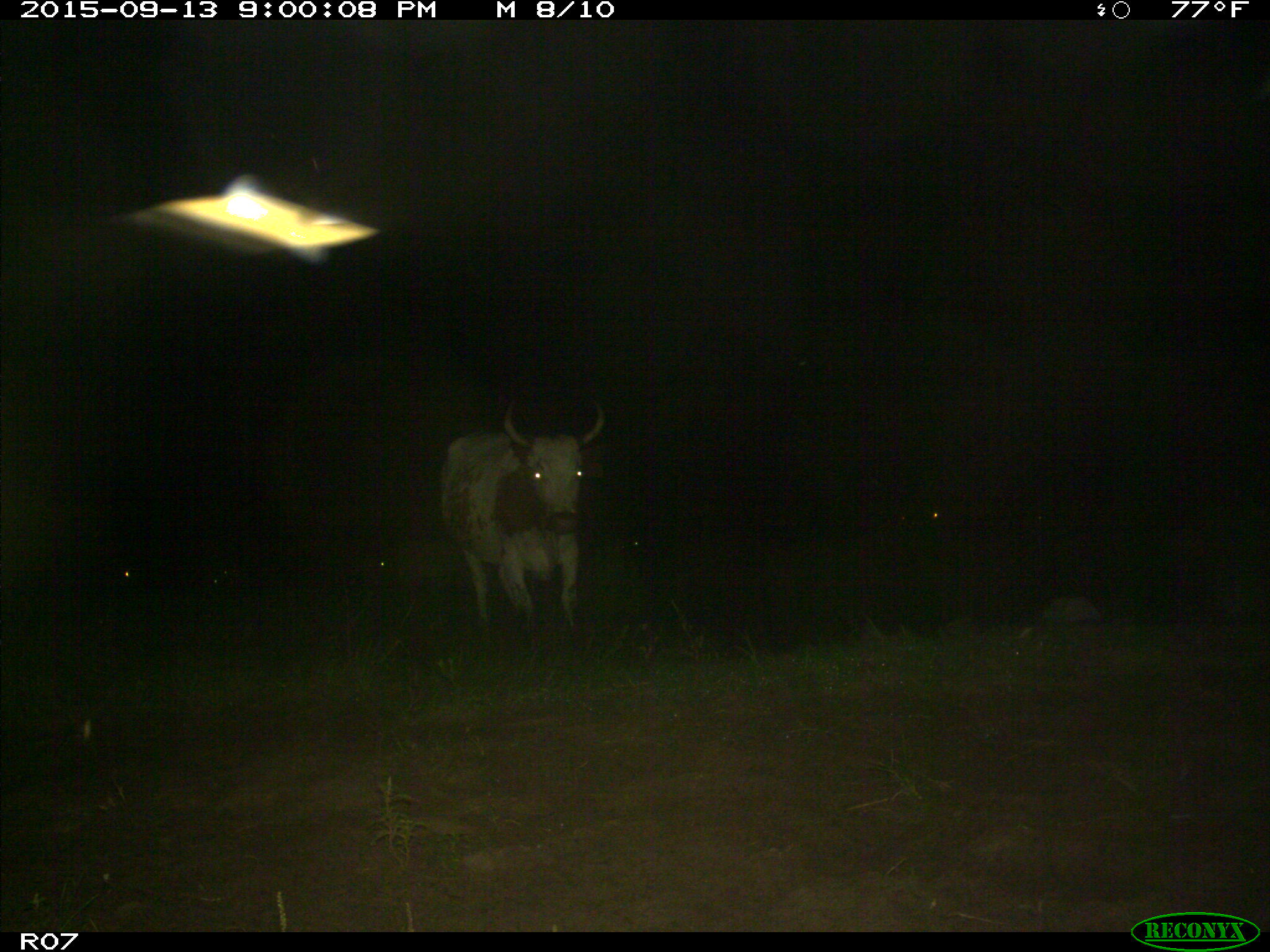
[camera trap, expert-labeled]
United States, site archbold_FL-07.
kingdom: Animalia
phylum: Chordata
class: Mammalia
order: Artiodactyla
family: Bovidae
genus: Bos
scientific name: Bos taurus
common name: domestic cow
Bos taurus (domestic cow).